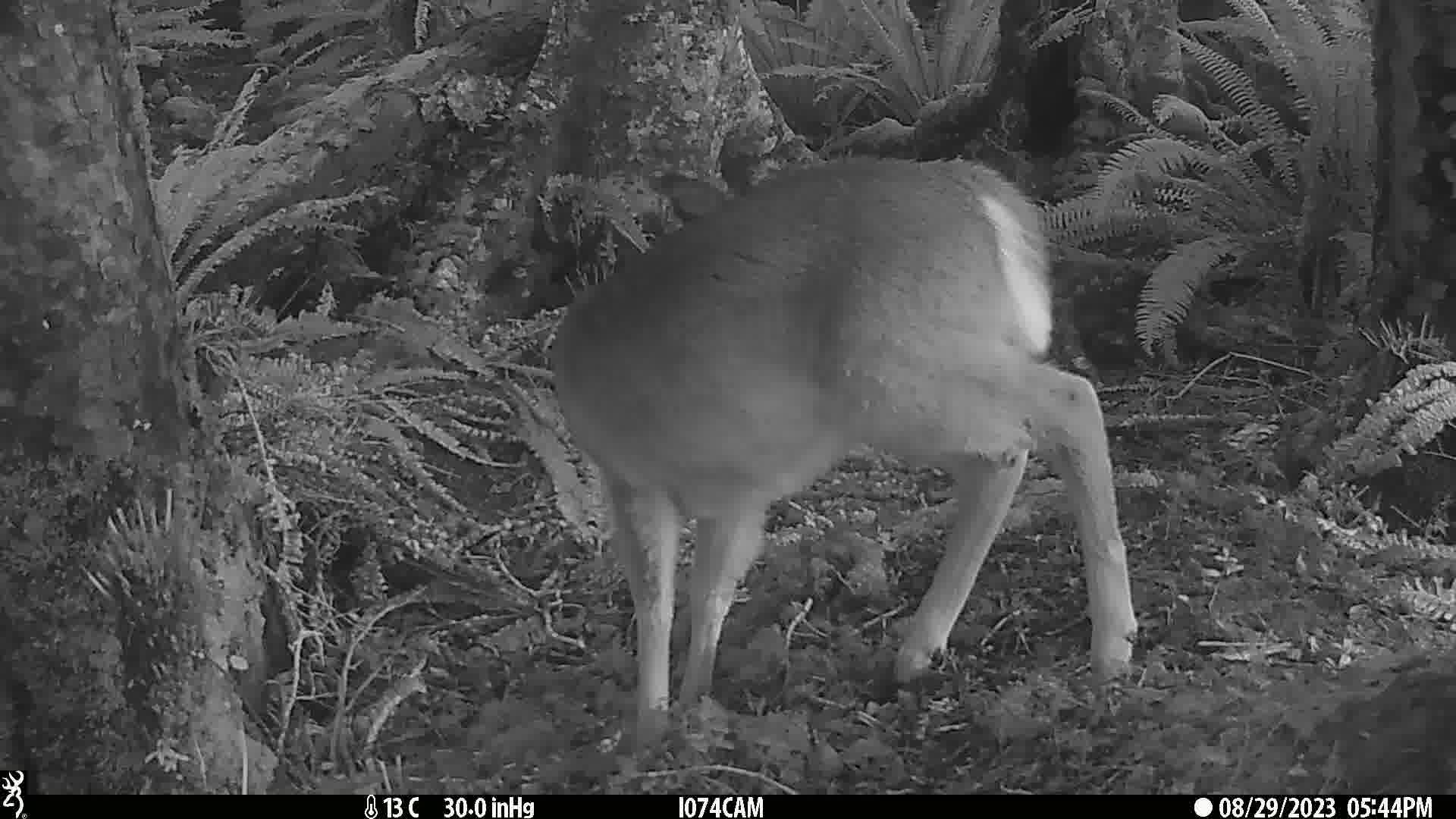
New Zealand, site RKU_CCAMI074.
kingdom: Animalia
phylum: Chordata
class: Mammalia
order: Artiodactyla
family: Cervidae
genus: Odocoileus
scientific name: Odocoileus virginianus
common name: white-tailed deer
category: white tailed deer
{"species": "white tailed deer (white-tailed deer) (Odocoileus virginianus)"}